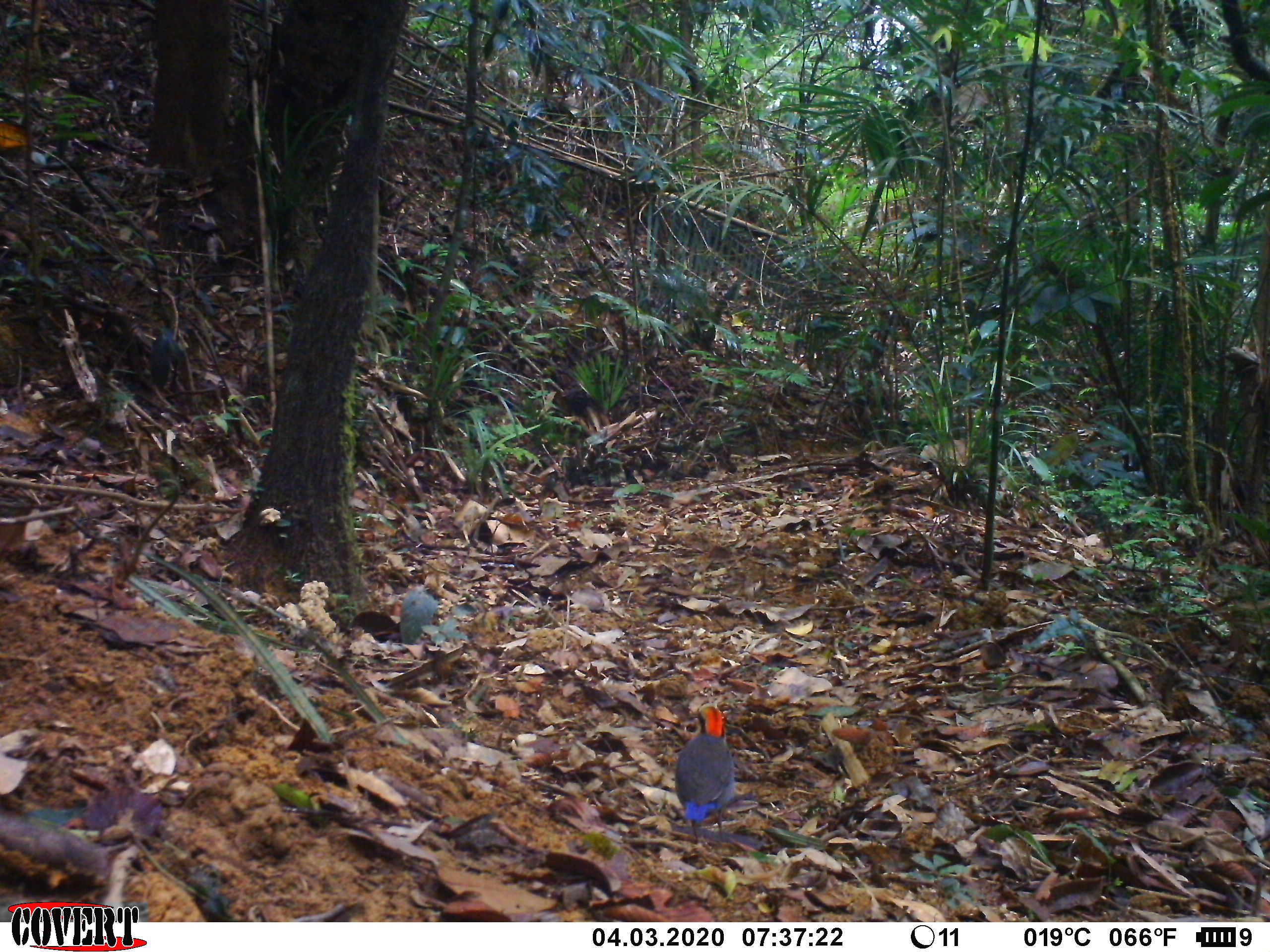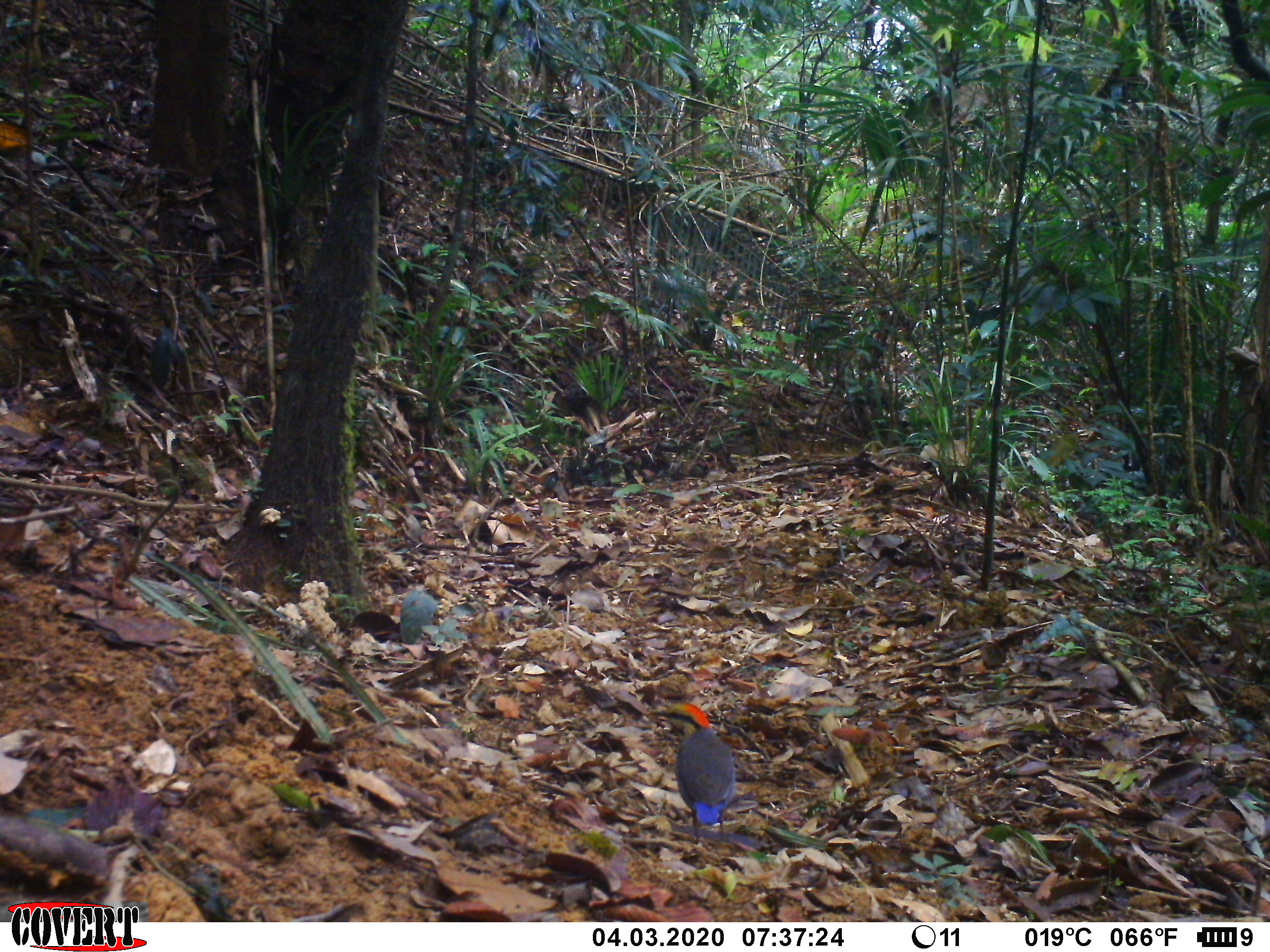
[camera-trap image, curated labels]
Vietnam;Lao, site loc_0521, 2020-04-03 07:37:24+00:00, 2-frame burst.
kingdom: Animalia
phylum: Chordata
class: Aves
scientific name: Aves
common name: bird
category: unidentified bird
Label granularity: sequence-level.